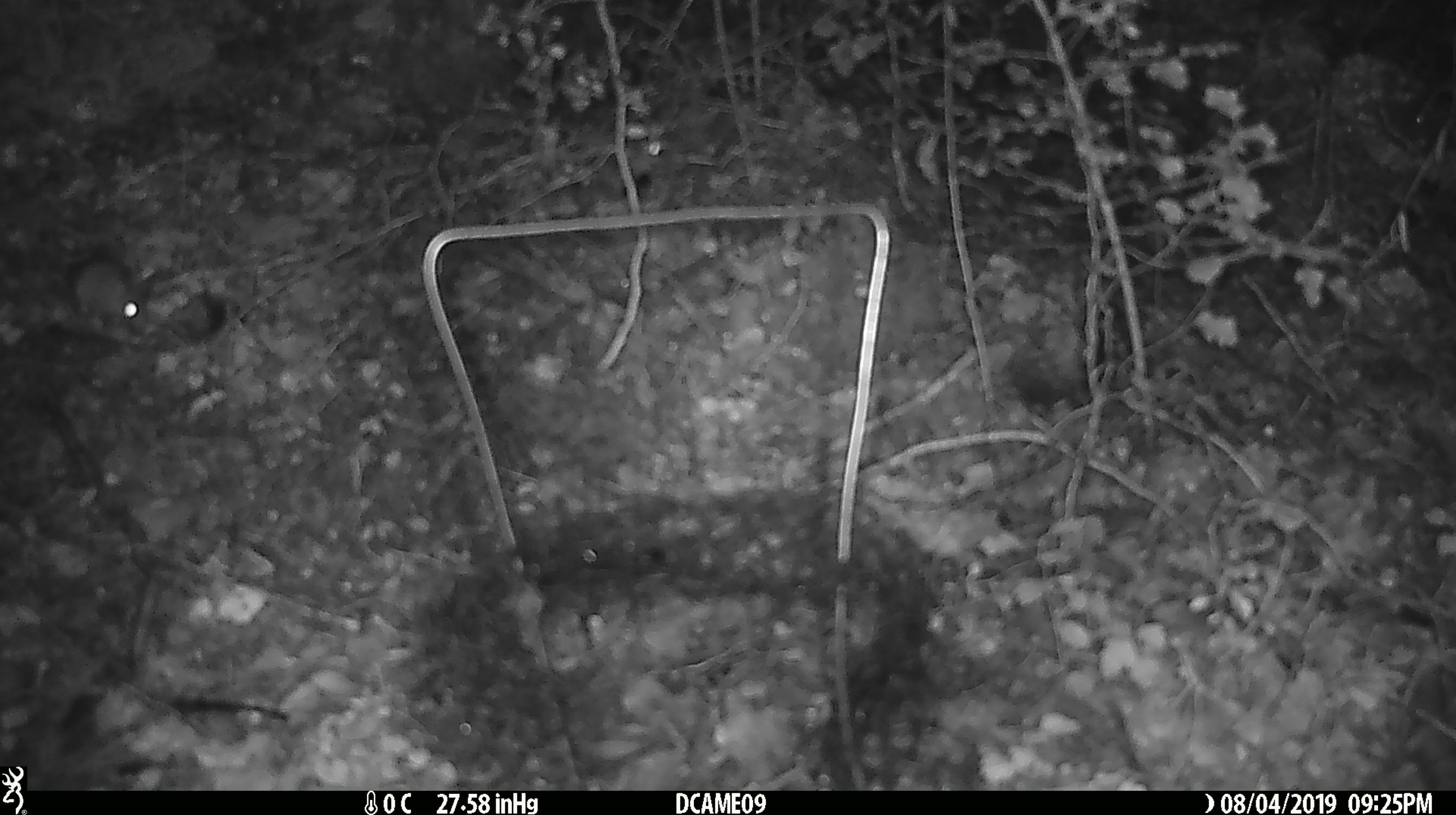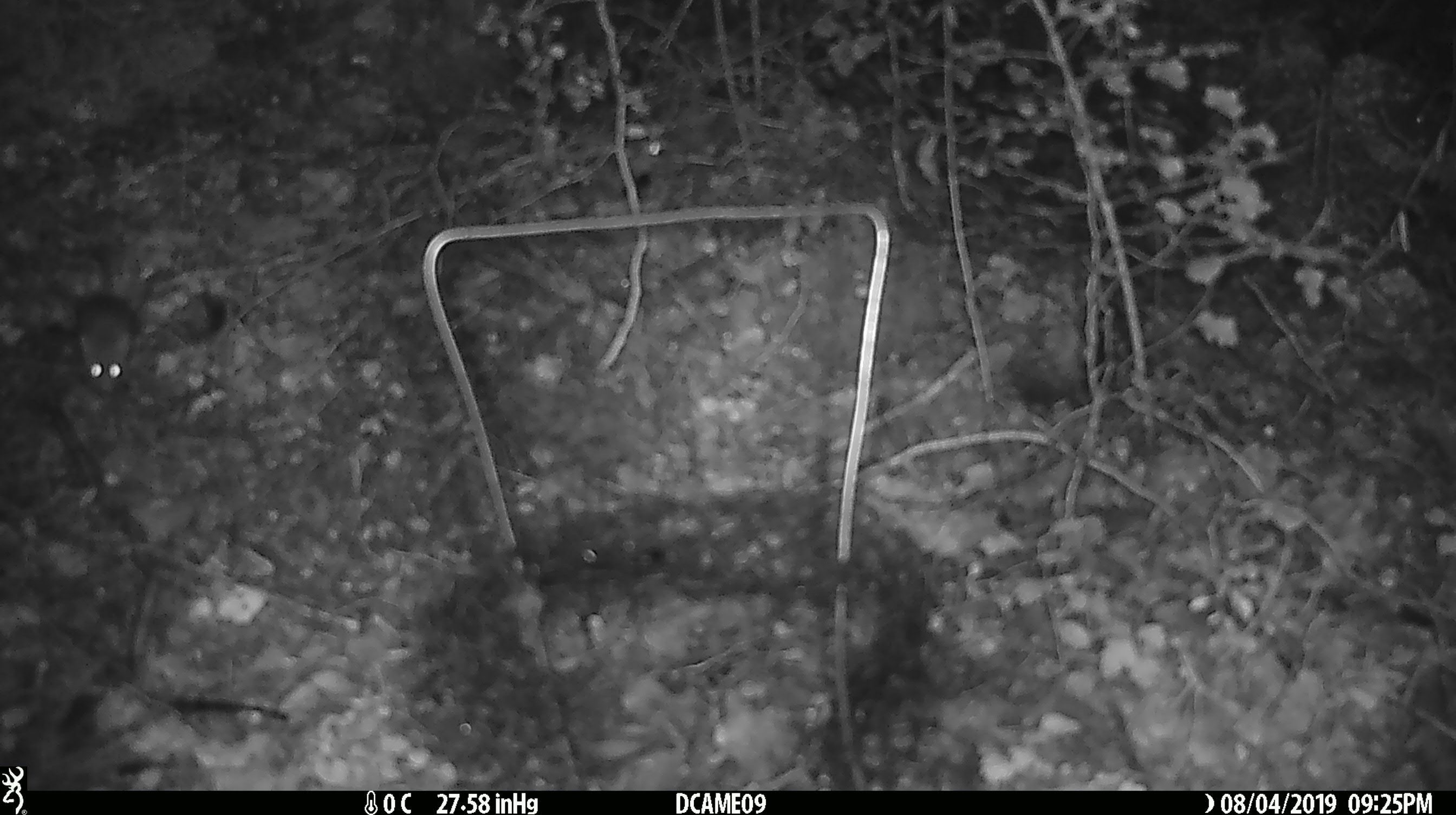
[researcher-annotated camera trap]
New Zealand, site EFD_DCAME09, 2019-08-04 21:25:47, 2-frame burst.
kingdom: Animalia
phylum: Chordata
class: Mammalia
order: Rodentia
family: Muridae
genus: Mus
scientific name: Mus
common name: mouse